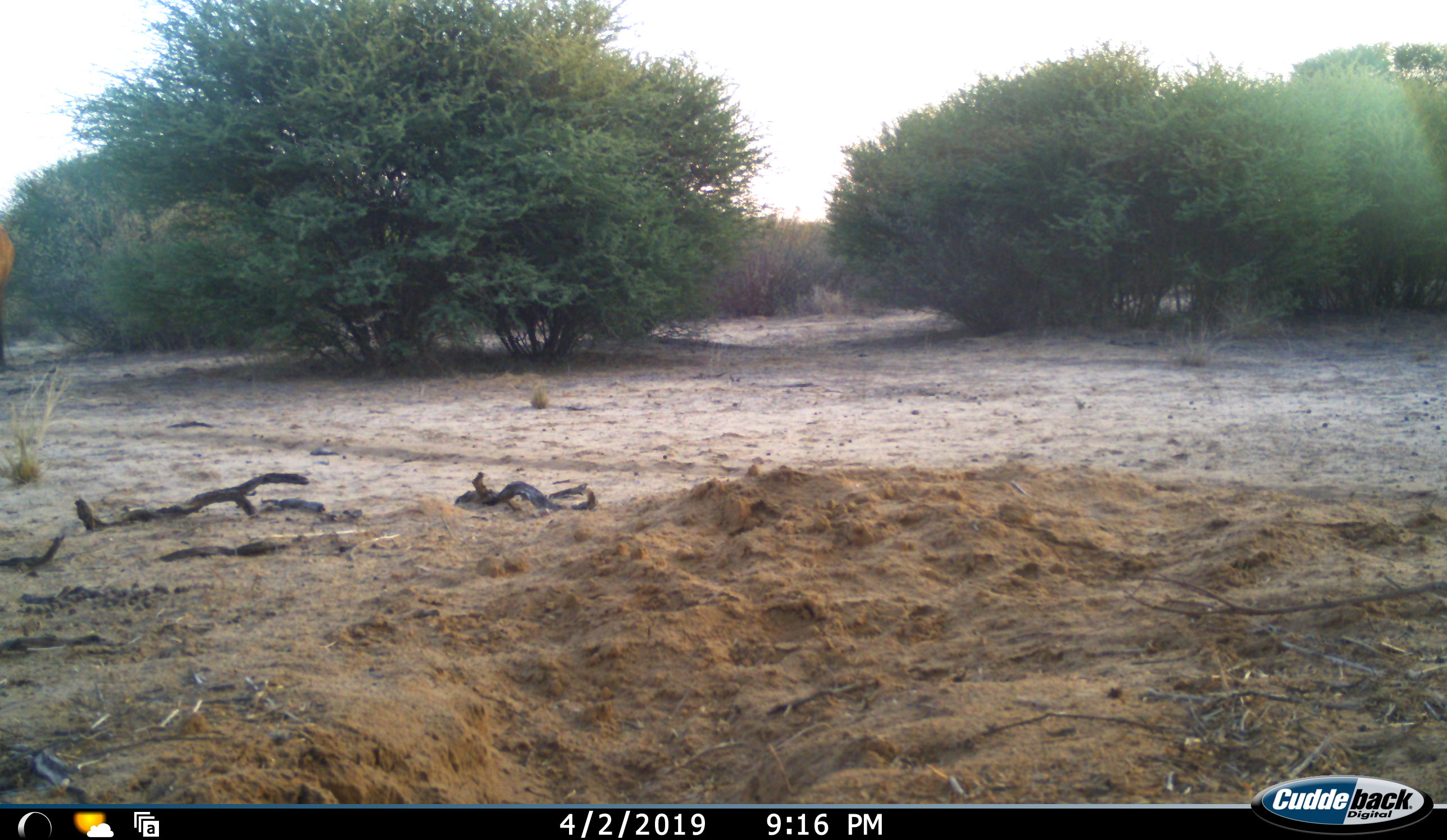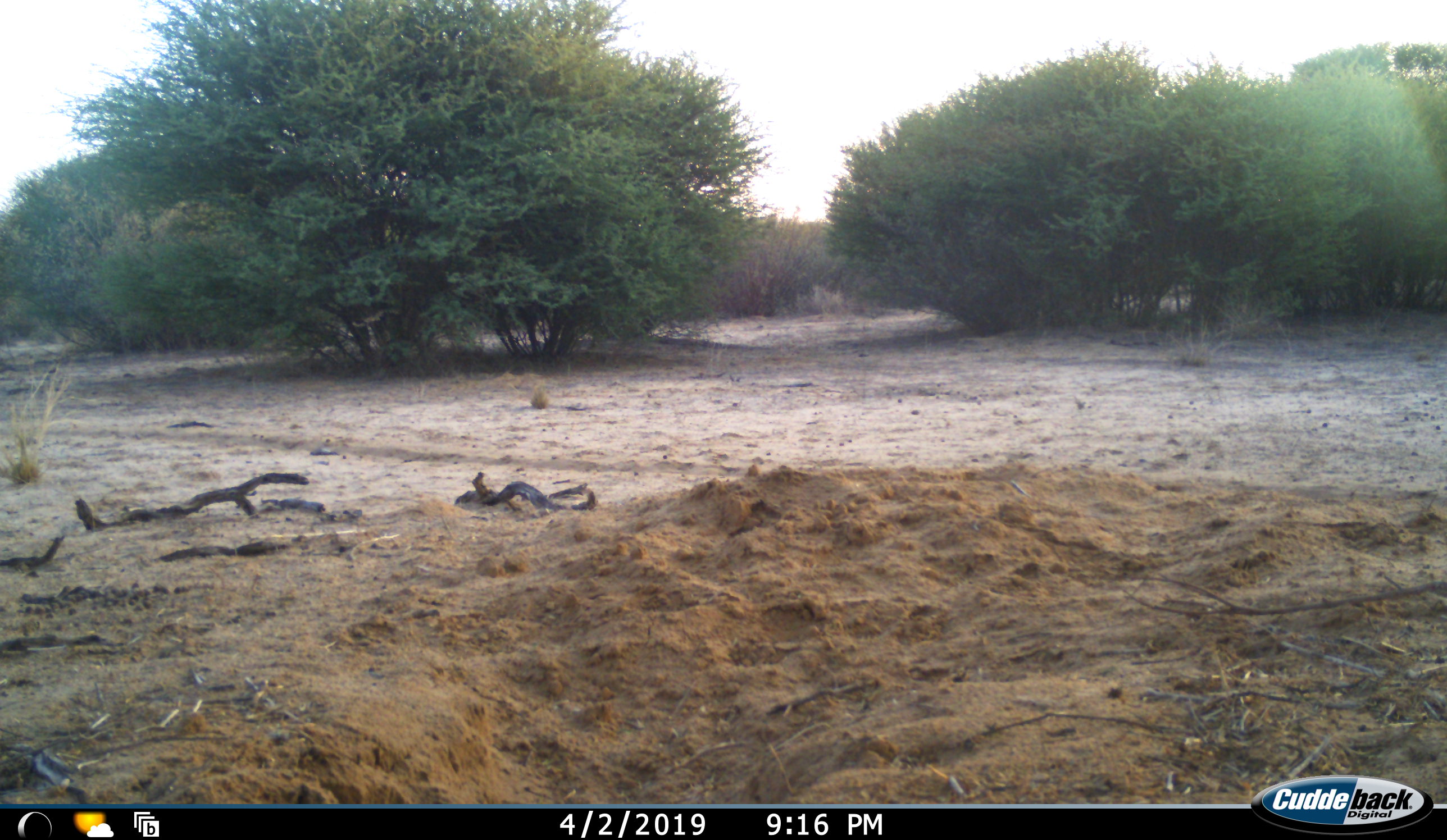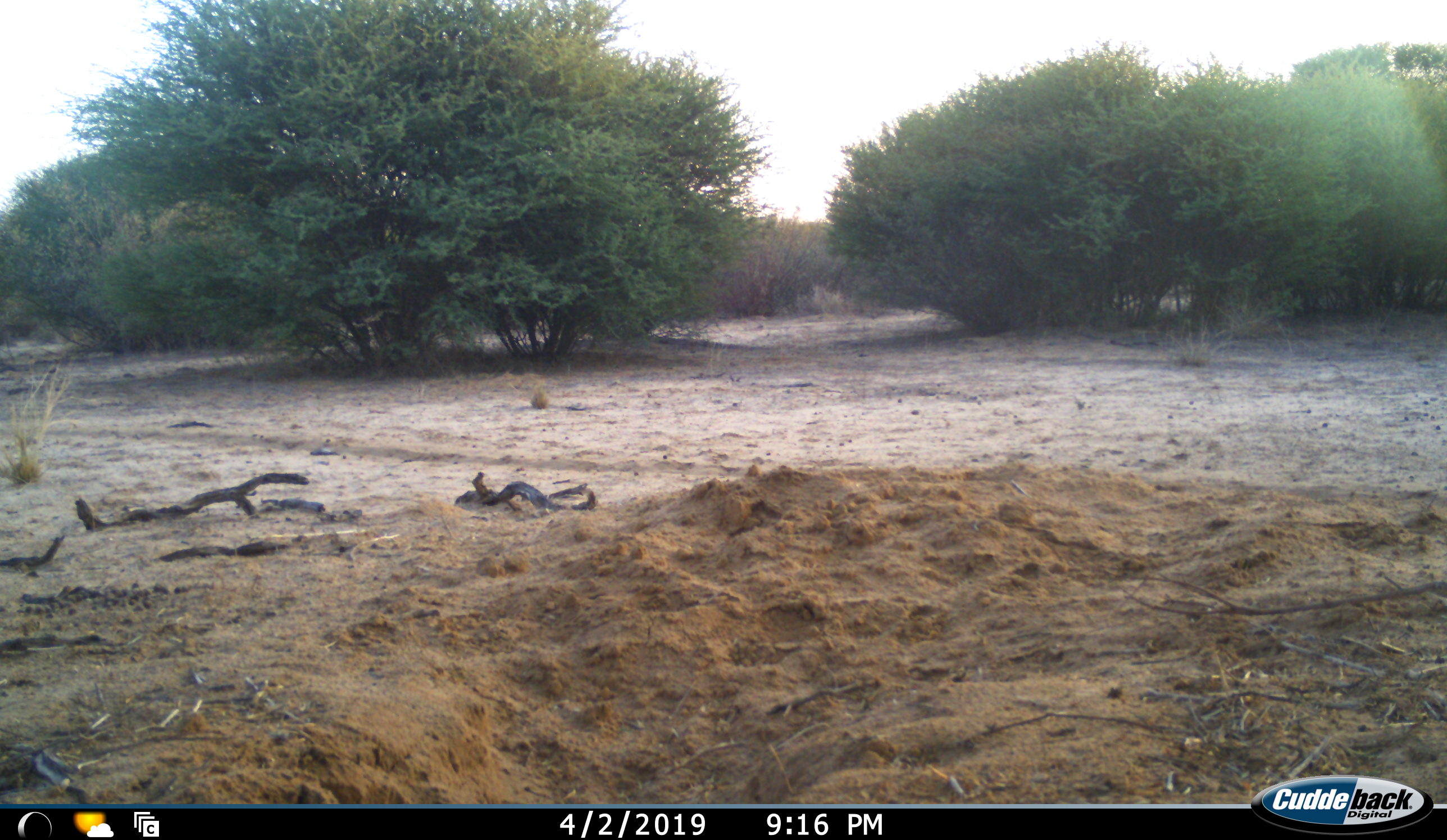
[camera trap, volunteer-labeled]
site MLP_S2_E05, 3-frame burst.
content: unidentified animal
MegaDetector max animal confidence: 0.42